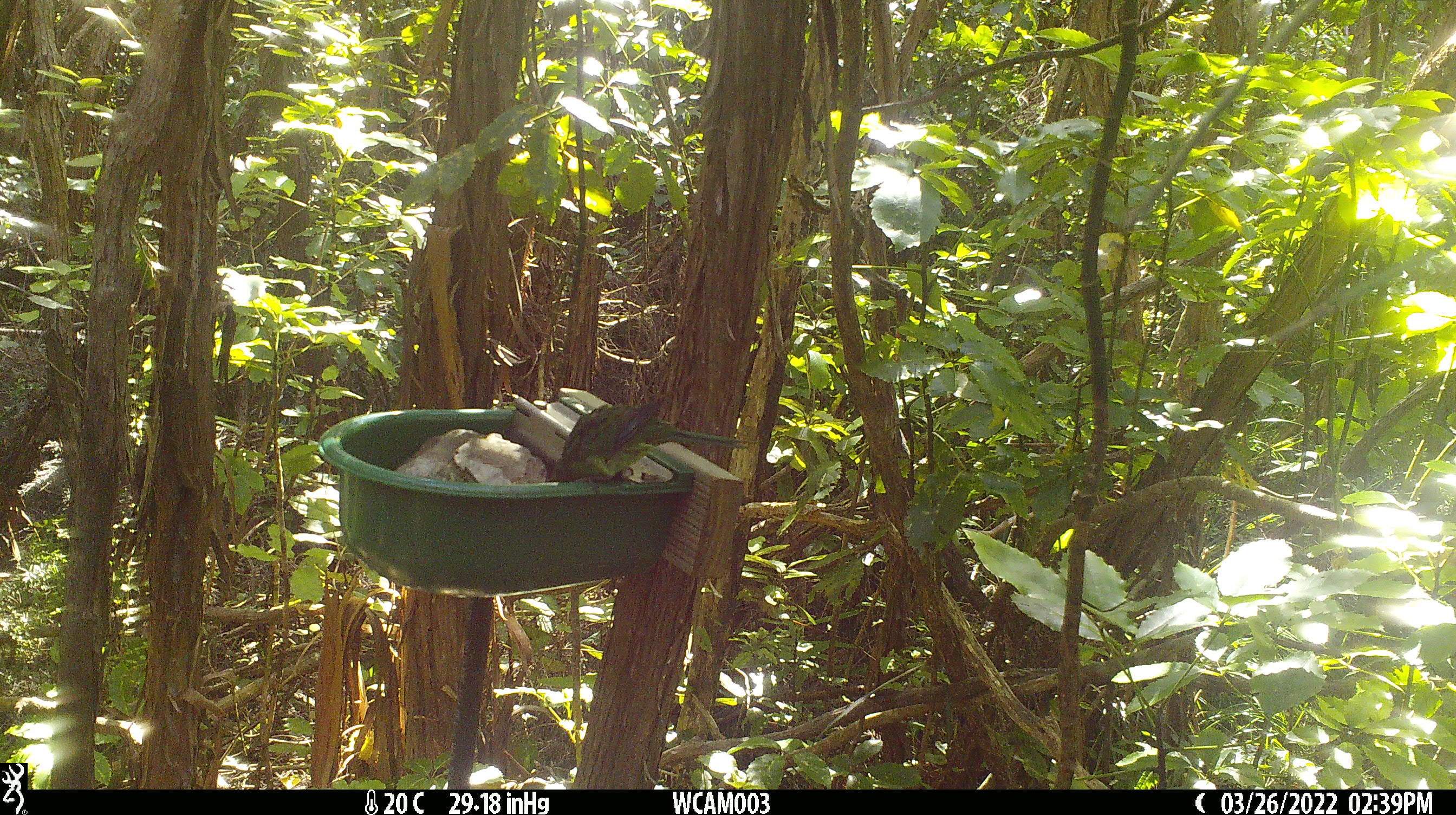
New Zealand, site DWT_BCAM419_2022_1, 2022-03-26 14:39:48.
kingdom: Animalia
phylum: Chordata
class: Aves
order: Psittaciformes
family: Psittaculidae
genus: Cyanoramphus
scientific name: Cyanoramphus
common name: parakeet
Parakeet (Cyanoramphus).